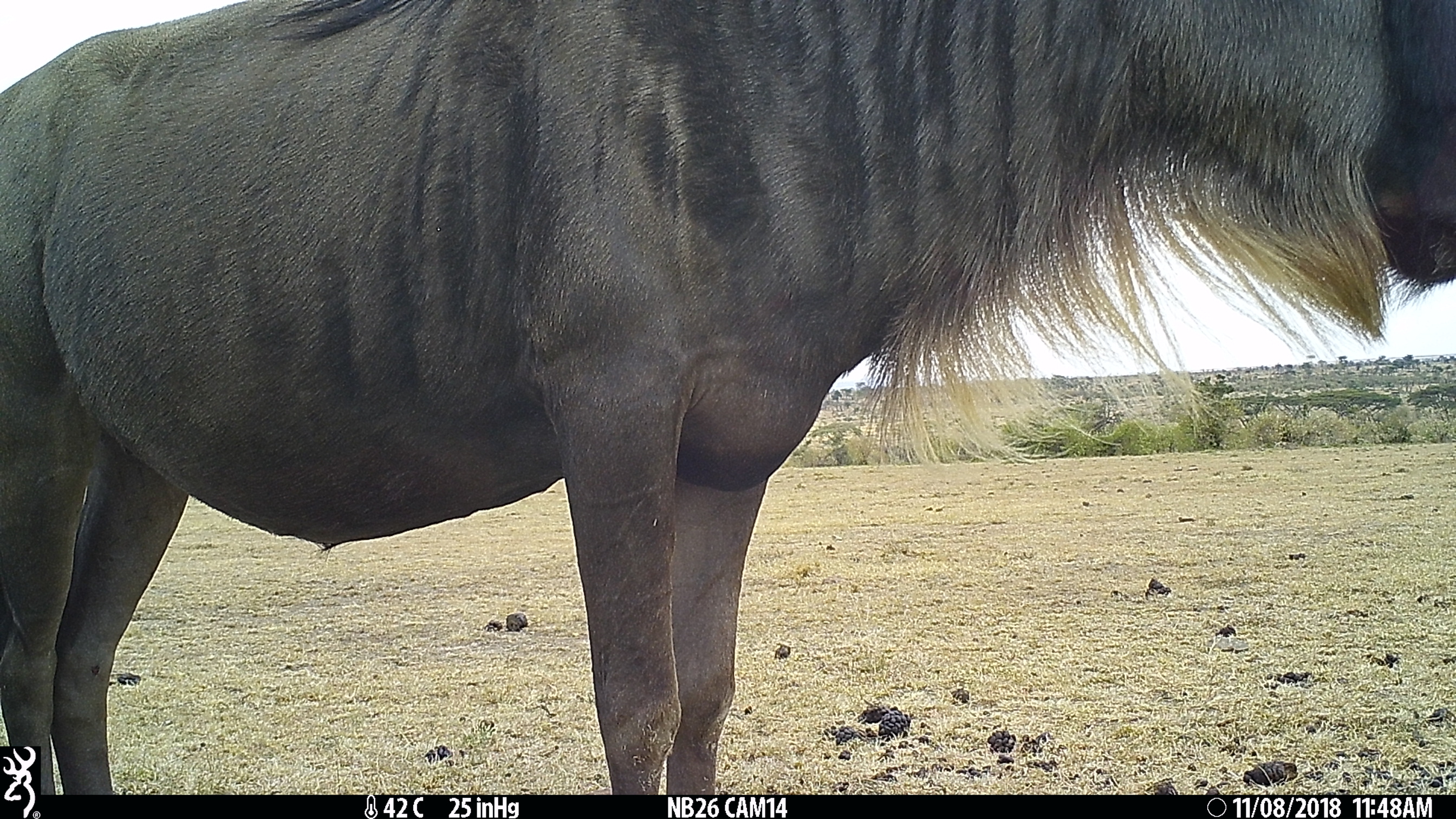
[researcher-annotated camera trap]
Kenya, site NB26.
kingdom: Animalia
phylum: Chordata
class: Mammalia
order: Artiodactyla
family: Bovidae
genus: Connochaetes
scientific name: Connochaetes taurinus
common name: blue wildebeest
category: wildebeest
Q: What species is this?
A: Wildebeest (blue wildebeest) (Connochaetes taurinus).